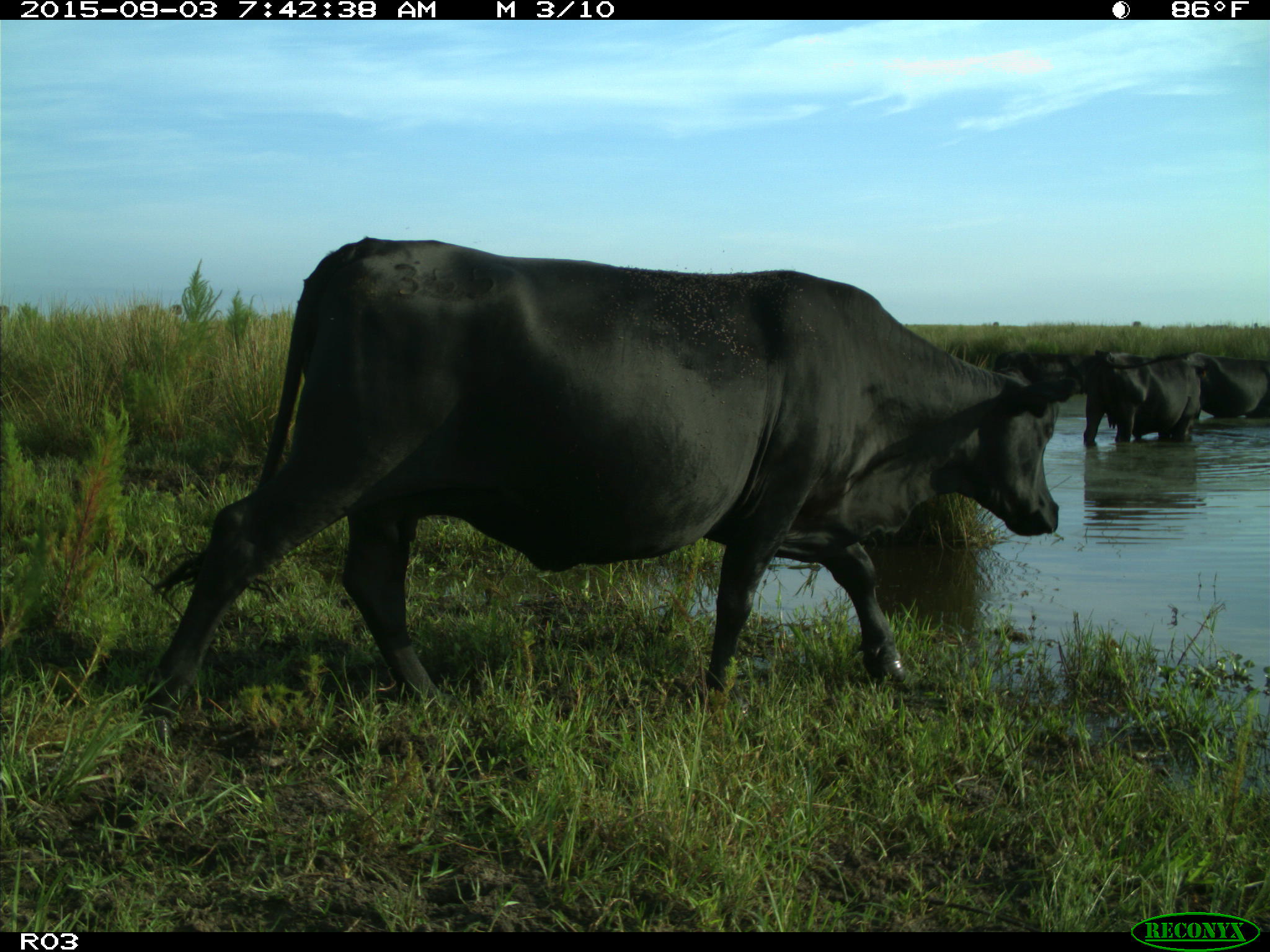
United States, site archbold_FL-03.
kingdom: Animalia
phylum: Chordata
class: Mammalia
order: Artiodactyla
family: Bovidae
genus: Bos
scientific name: Bos taurus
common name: domestic cow